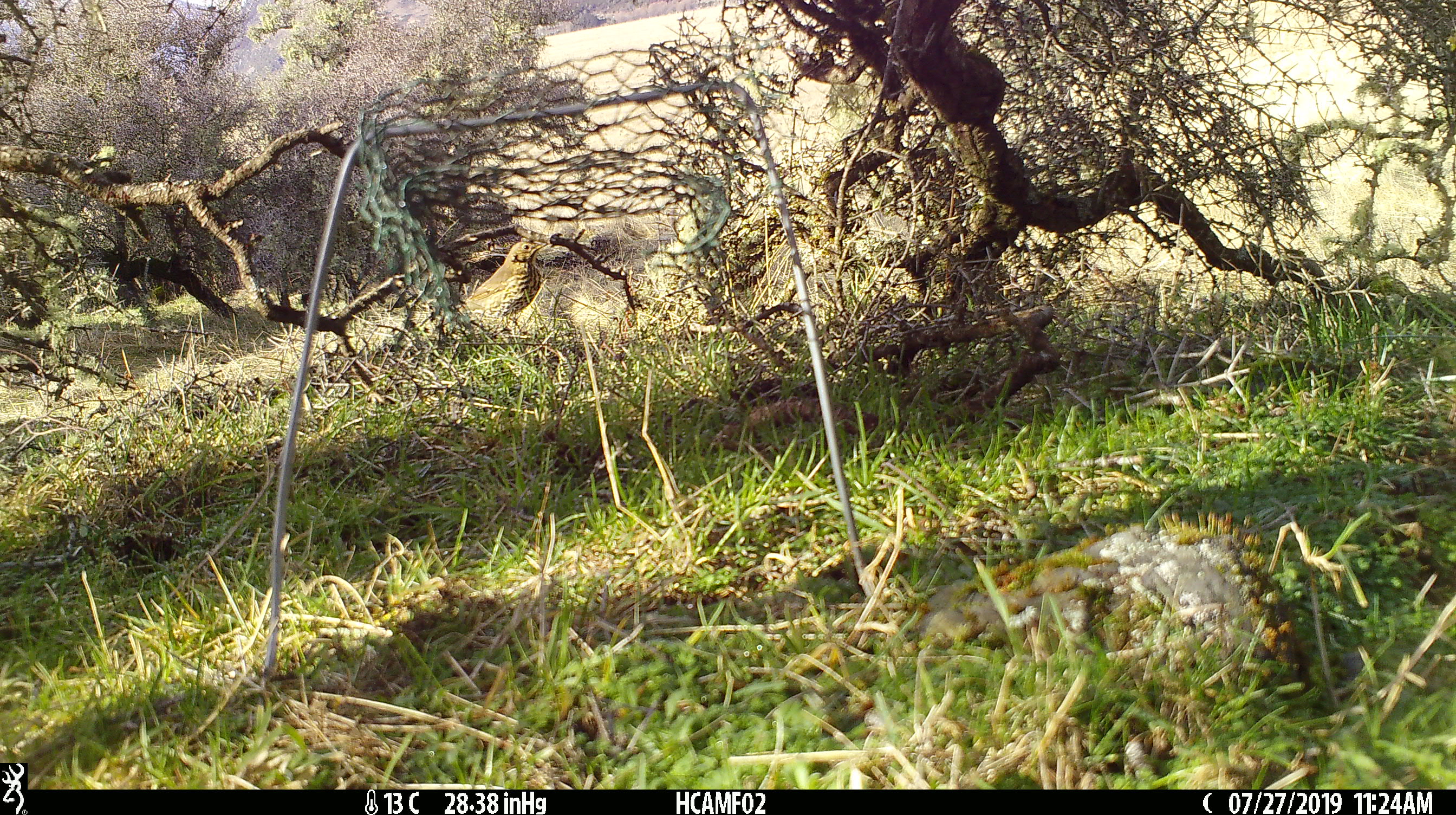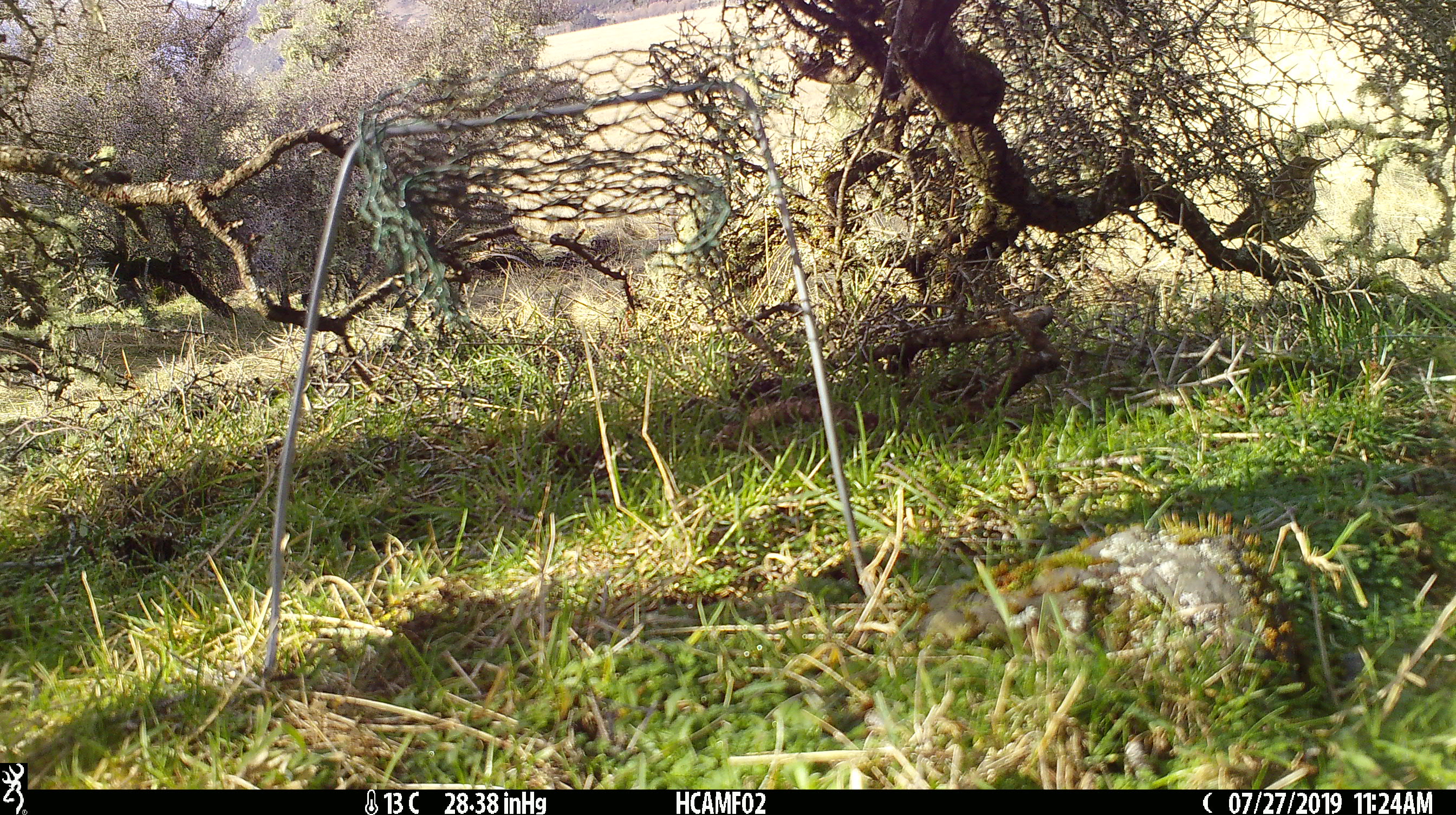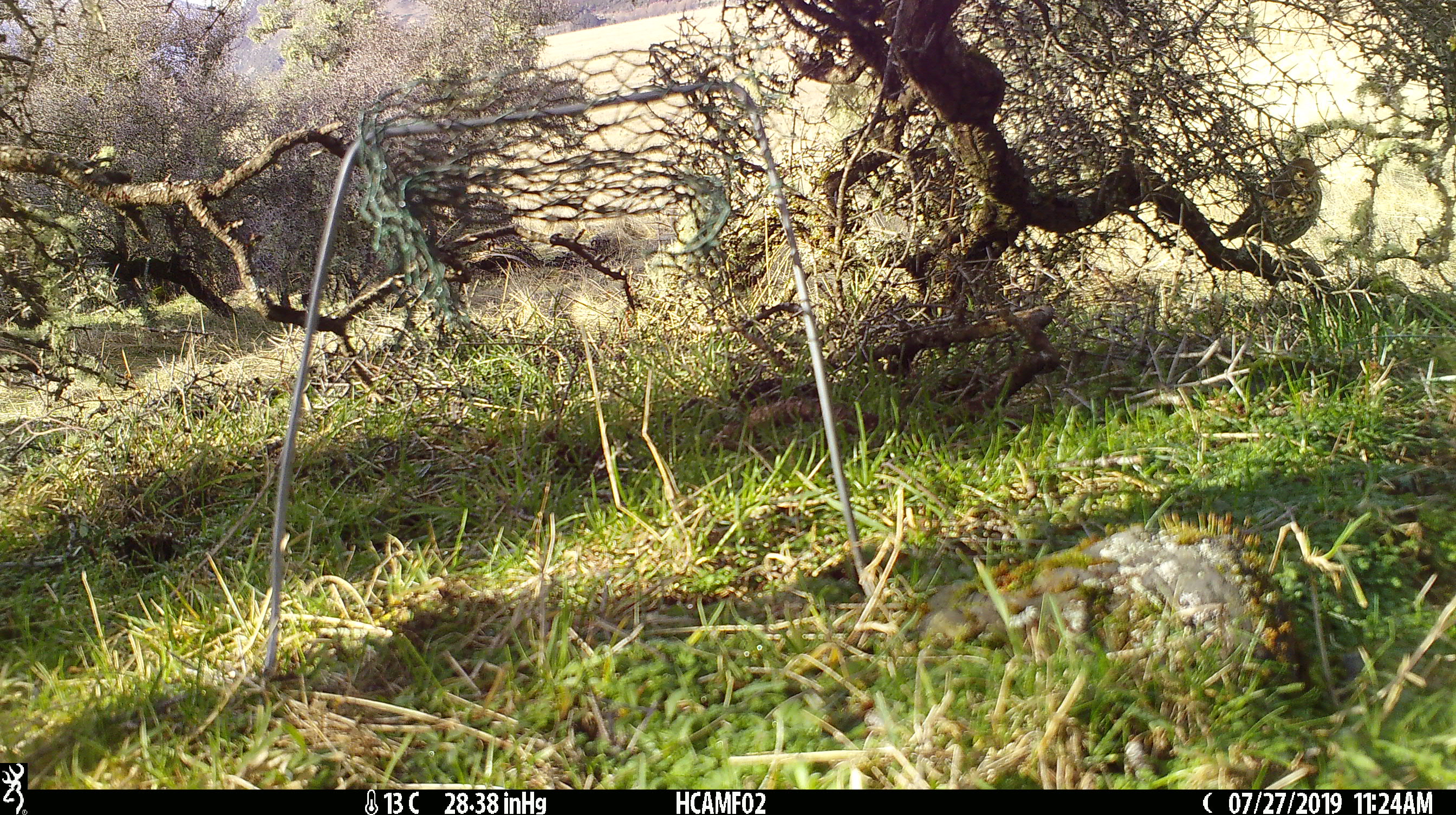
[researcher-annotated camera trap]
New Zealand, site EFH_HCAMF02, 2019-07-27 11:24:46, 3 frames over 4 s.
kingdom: Animalia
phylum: Chordata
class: Aves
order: Passeriformes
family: Turdidae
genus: Turdus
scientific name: Turdus philomelos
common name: song thrush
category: thrush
Thrush (song thrush) (Turdus philomelos).